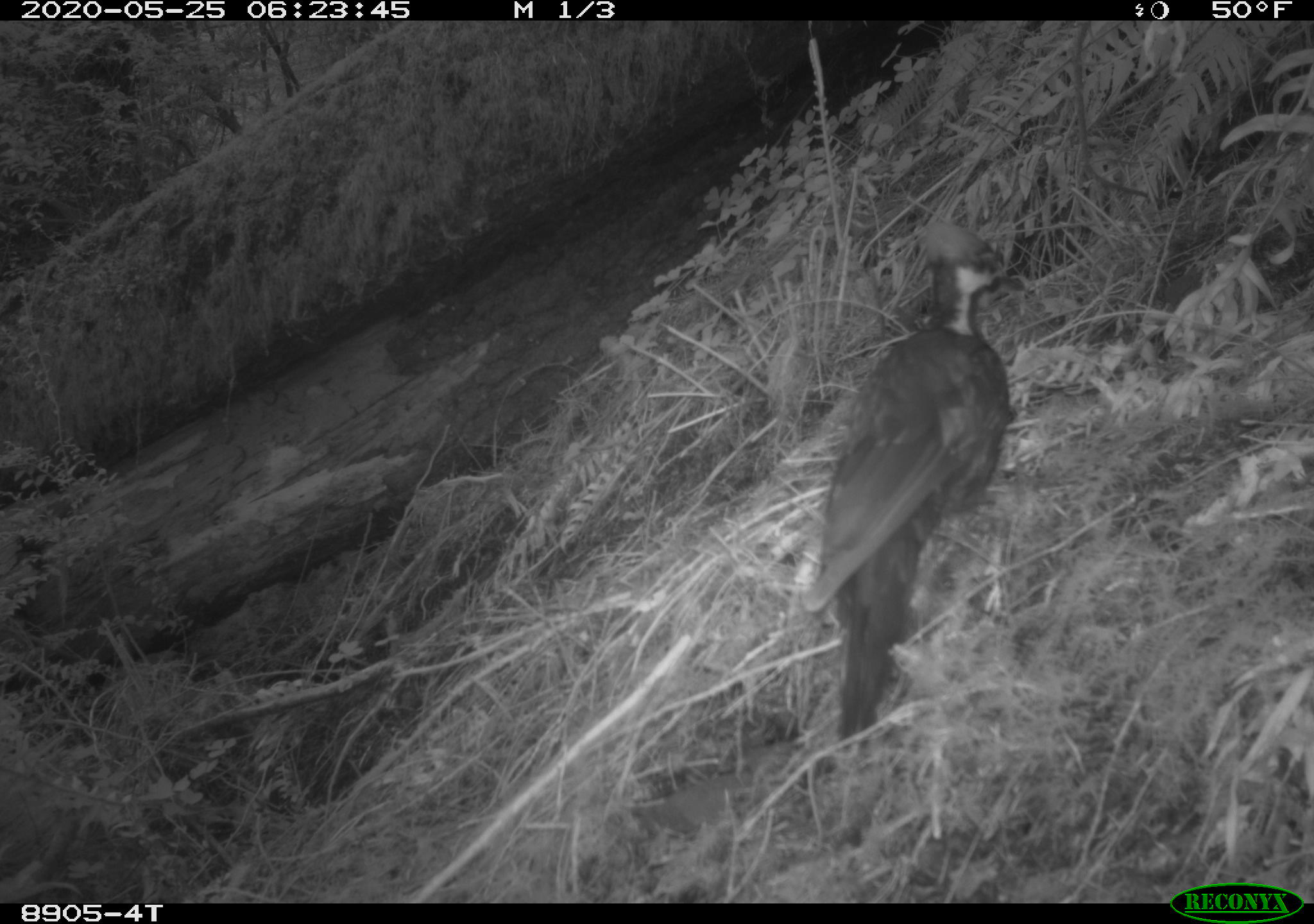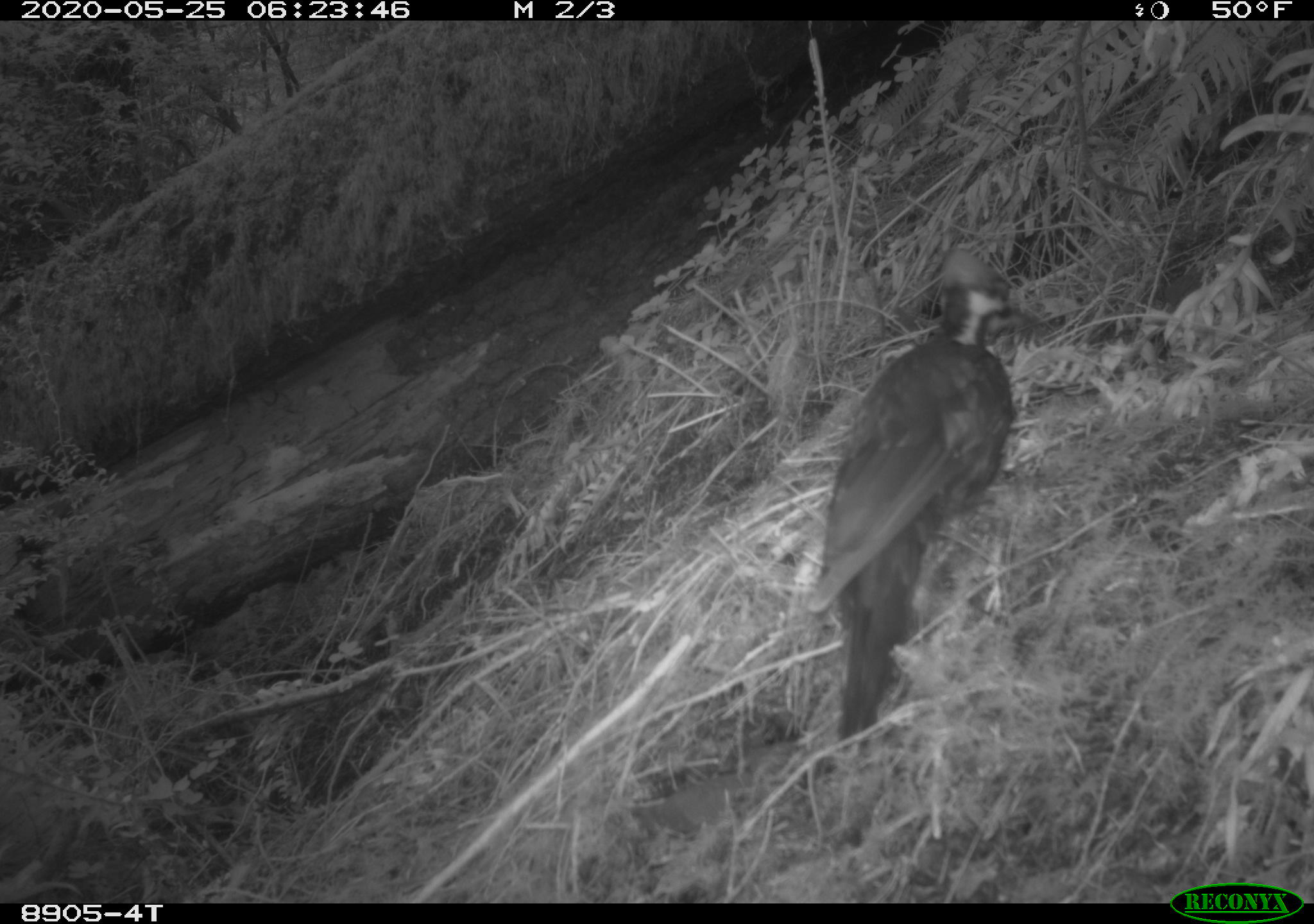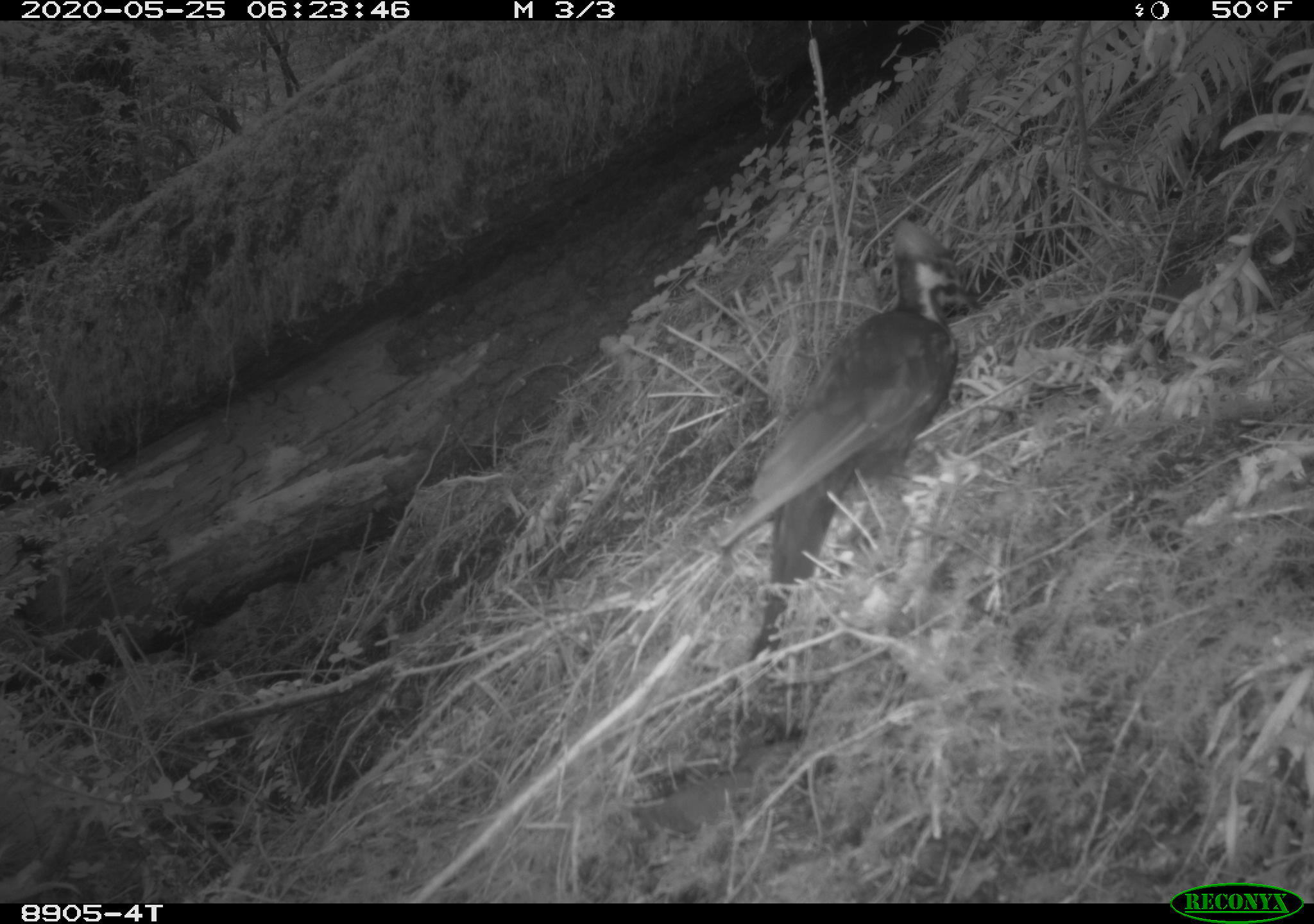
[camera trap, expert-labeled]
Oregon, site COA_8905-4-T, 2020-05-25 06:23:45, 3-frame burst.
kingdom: Animalia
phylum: Chordata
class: Aves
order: Piciformes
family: Picidae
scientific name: Picidae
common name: woodpeckers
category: picidae family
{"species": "picidae family (woodpeckers) (Picidae)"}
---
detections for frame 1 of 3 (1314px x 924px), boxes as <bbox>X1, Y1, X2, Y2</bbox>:
picidae family: <bbox>808, 206, 1032, 749</bbox>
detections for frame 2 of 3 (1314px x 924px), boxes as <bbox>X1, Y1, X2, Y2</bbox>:
picidae family: <bbox>817, 230, 1022, 735</bbox>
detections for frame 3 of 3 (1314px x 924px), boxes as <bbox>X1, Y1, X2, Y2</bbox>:
picidae family: <bbox>736, 217, 969, 651</bbox>